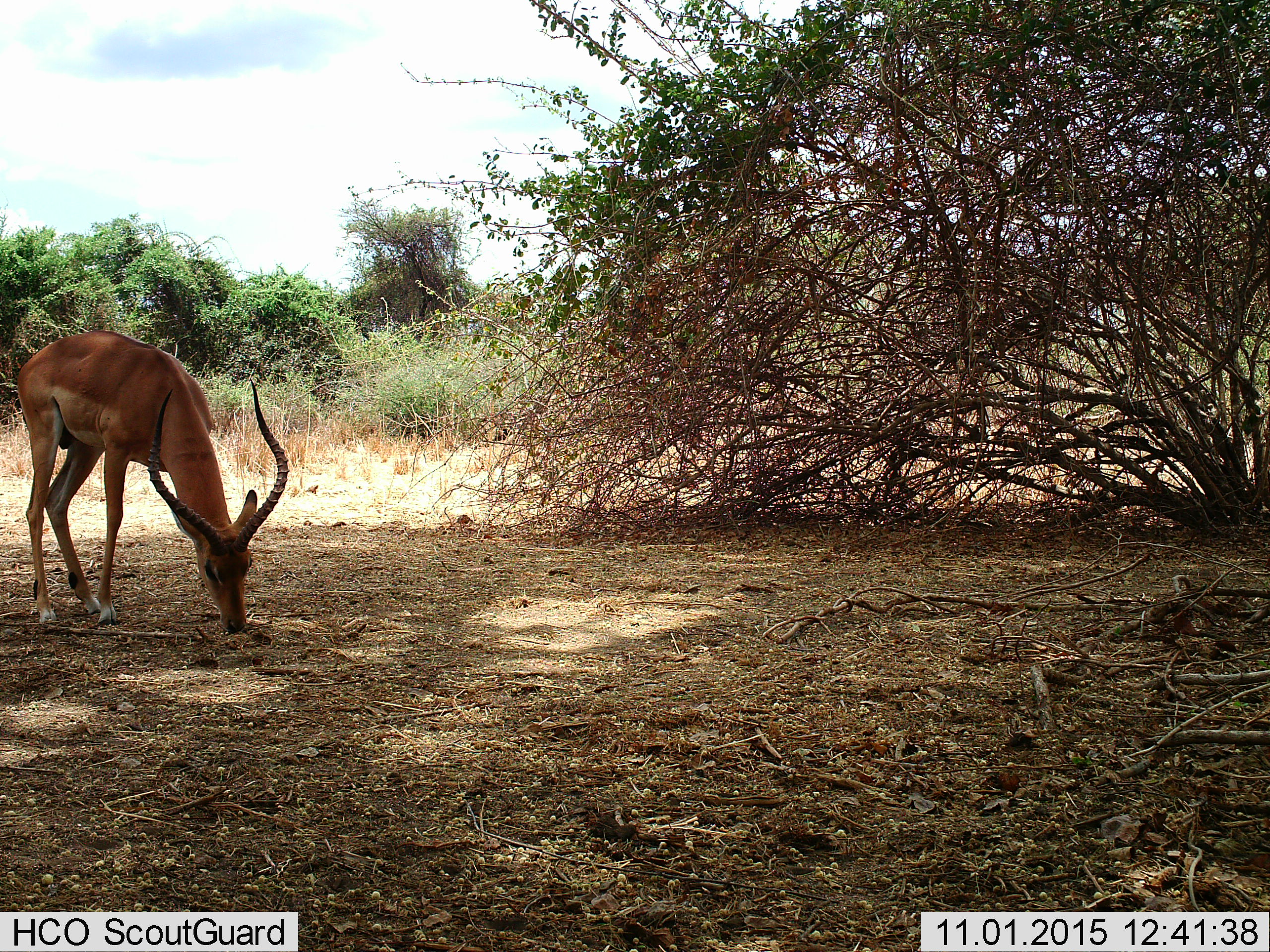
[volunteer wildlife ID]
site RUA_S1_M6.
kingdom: Animalia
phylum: Chordata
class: Mammalia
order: Artiodactyla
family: Bovidae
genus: Aepyceros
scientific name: Aepyceros melampus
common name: impala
Impala (Aepyceros melampus), count 1. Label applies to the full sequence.